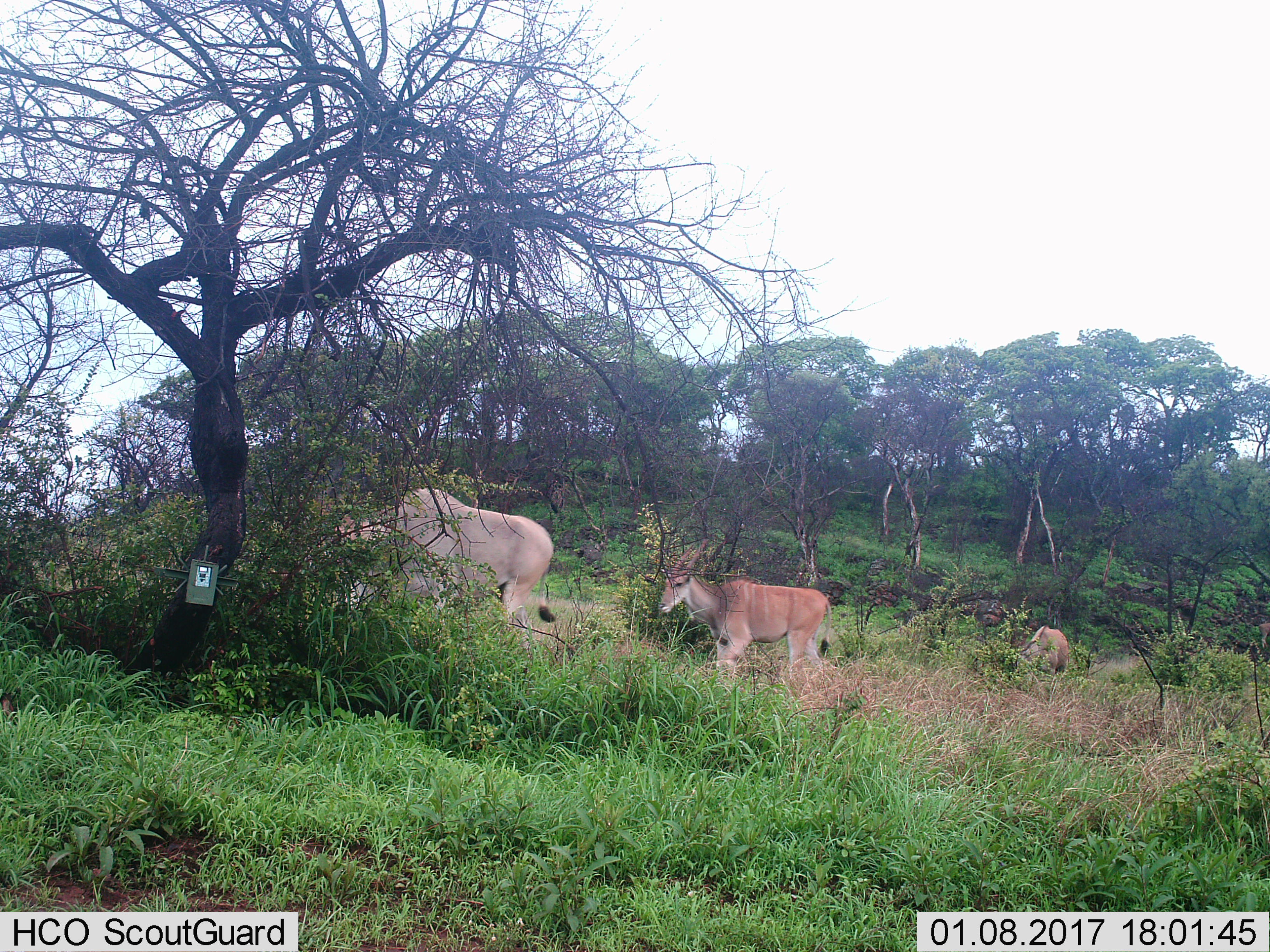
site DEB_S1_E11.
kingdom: Animalia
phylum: Chordata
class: Mammalia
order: Artiodactyla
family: Bovidae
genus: Tragelaphus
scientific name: Tragelaphus oryx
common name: eland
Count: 3.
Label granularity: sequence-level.